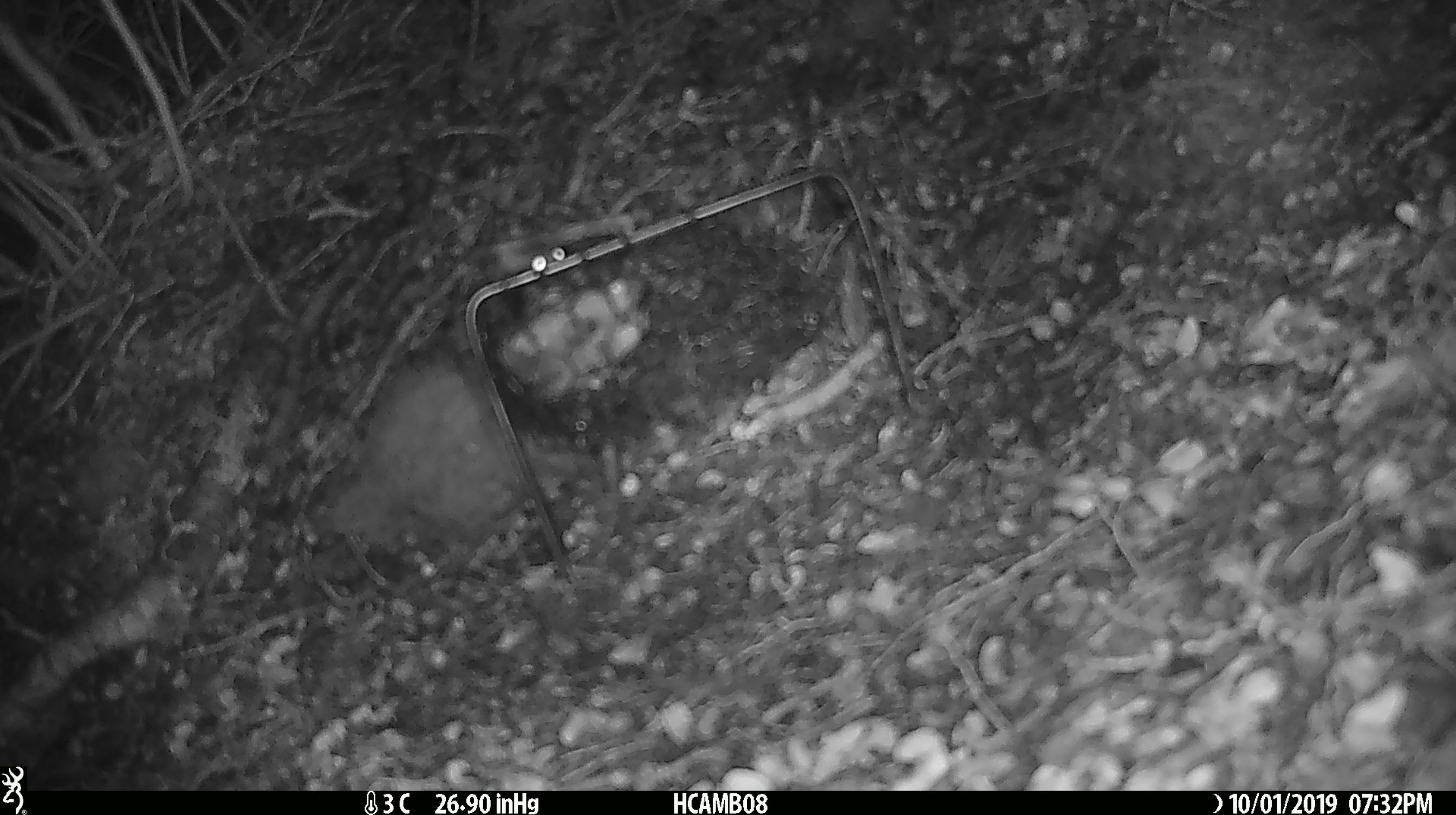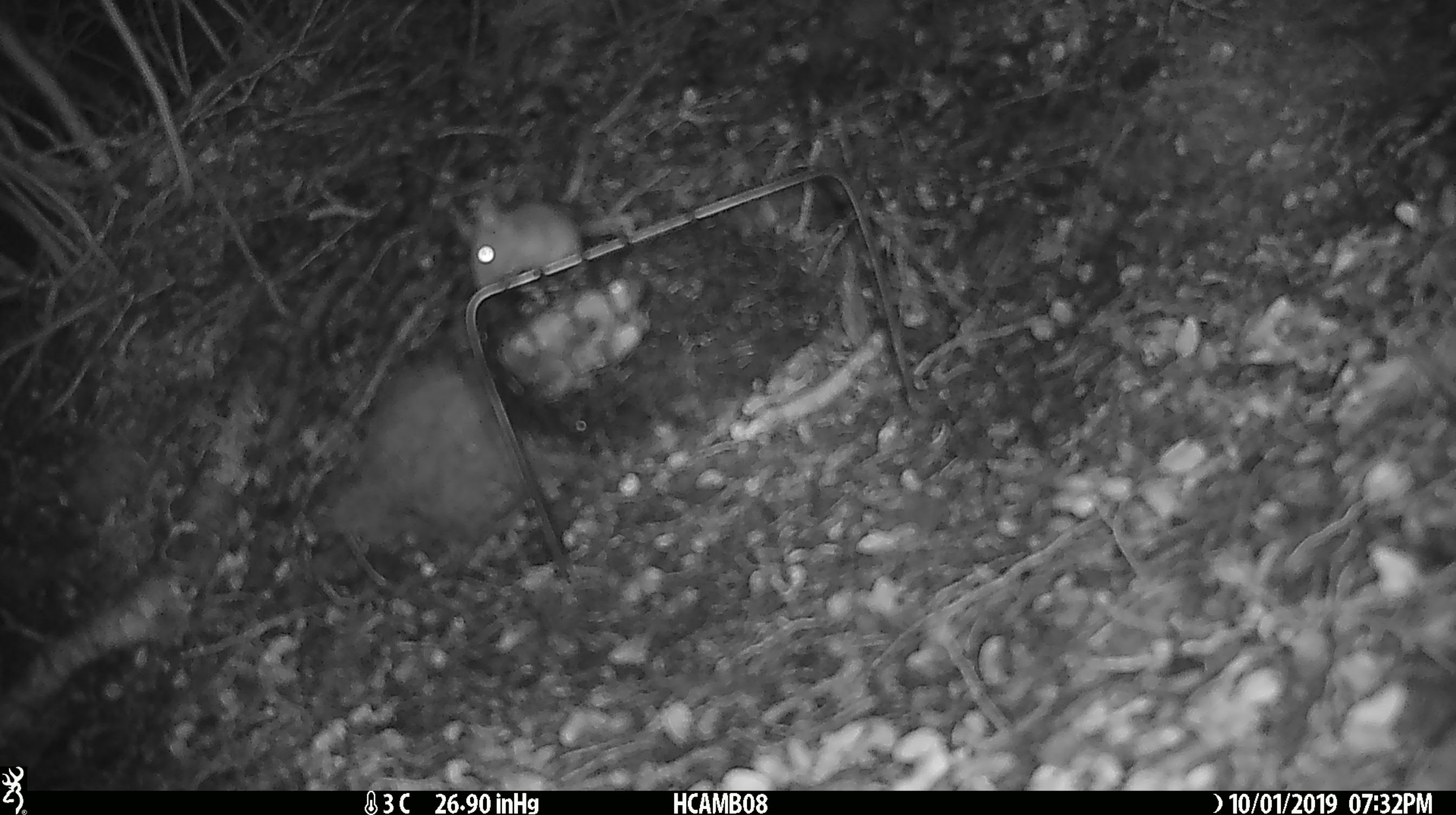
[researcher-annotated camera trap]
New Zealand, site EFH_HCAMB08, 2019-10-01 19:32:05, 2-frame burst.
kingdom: Animalia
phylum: Chordata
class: Mammalia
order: Rodentia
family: Muridae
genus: Mus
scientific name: Mus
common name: mouse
Mouse (Mus).